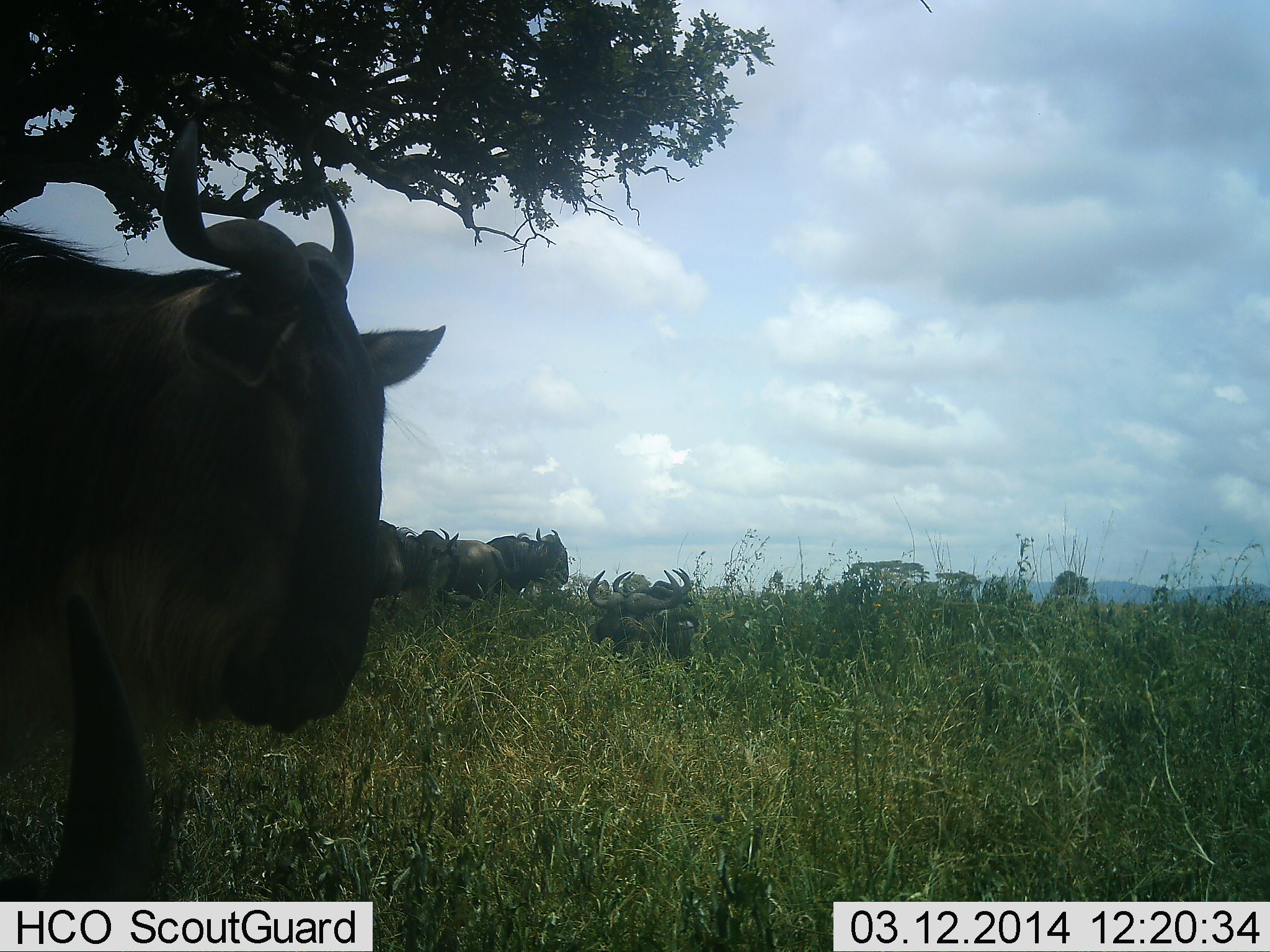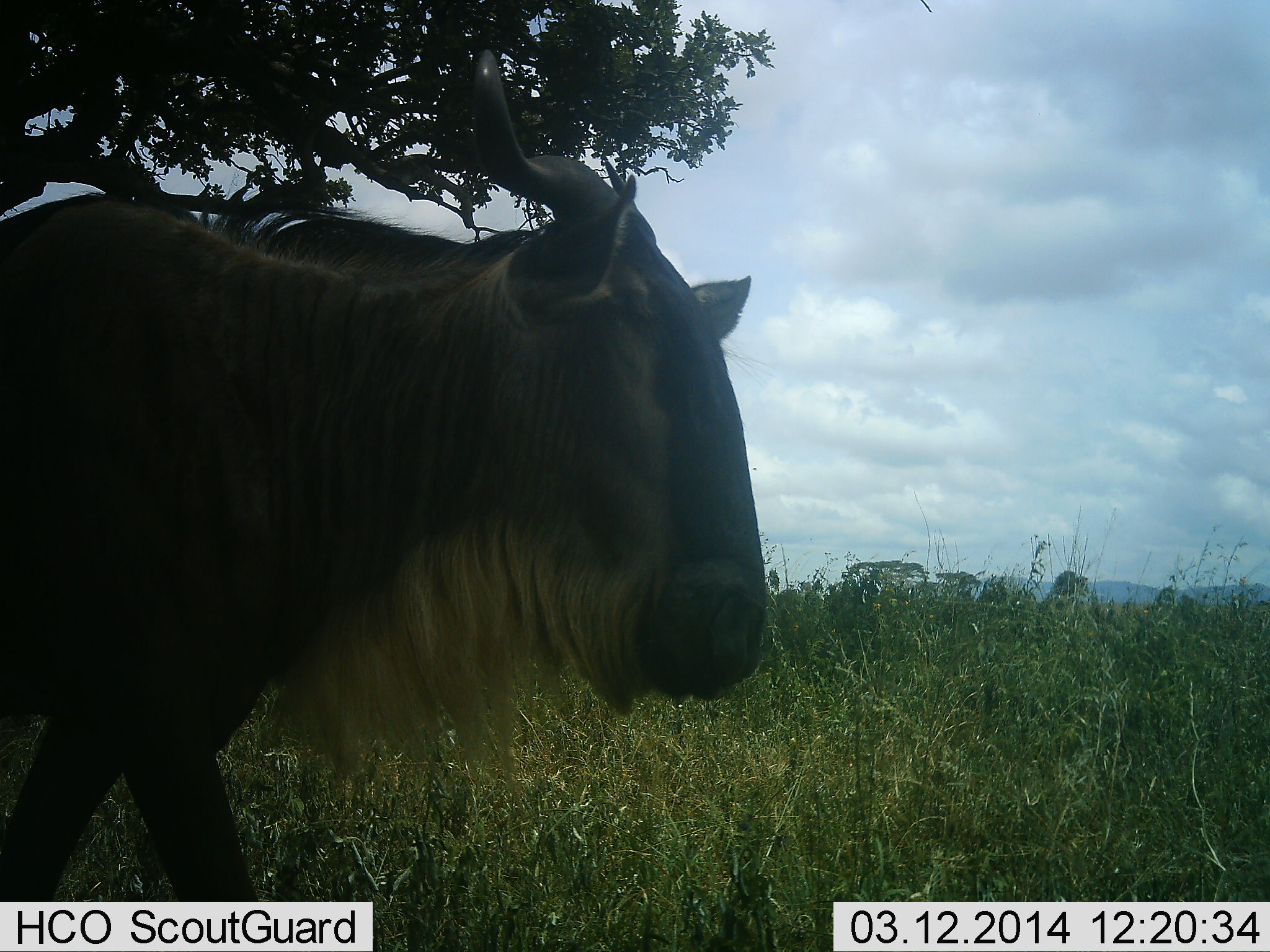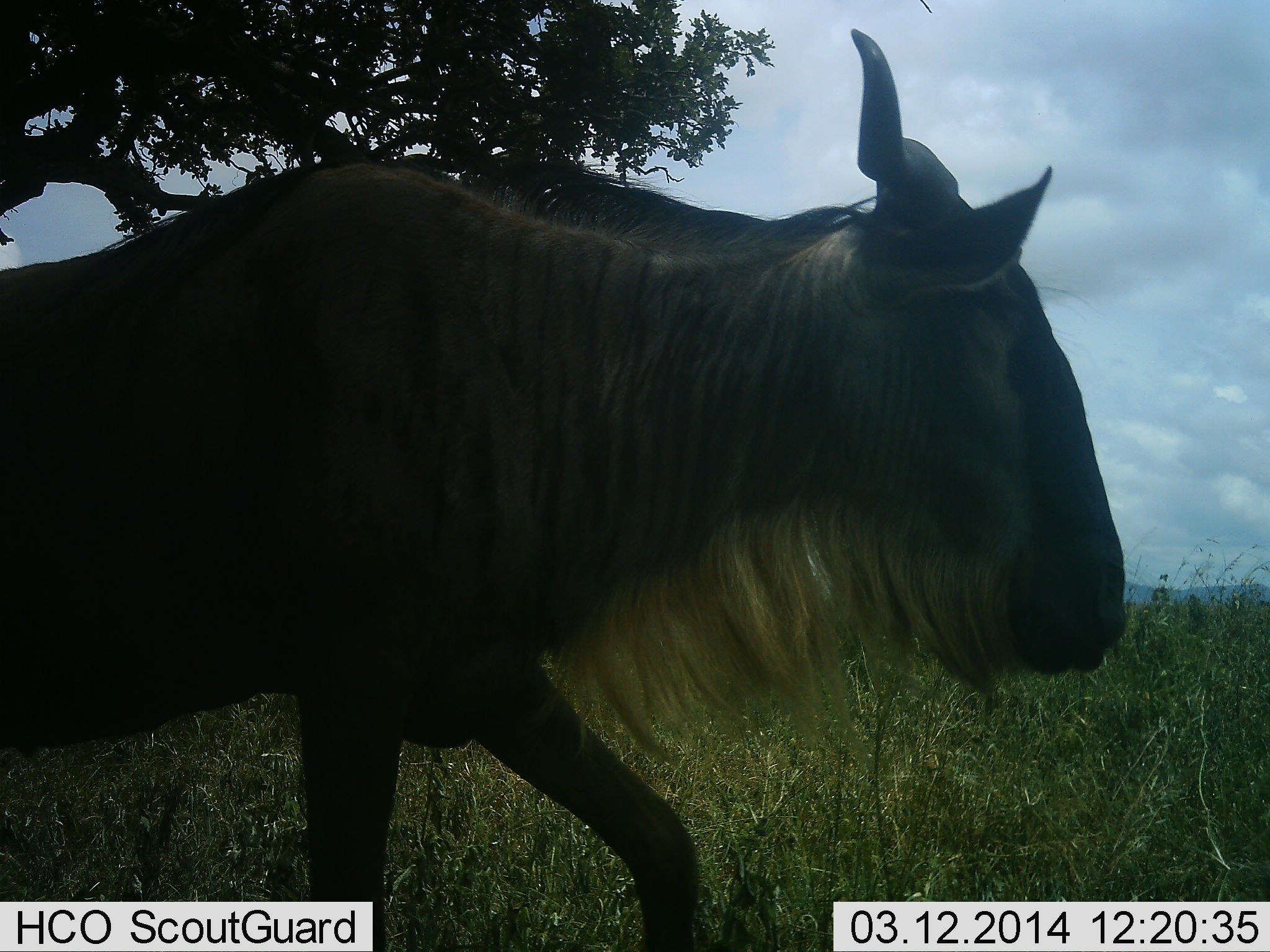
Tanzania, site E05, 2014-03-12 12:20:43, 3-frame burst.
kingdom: Animalia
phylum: Chordata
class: Mammalia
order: Artiodactyla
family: Bovidae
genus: Connochaetes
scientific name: Connochaetes taurinus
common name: blue wildebeest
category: wildebeest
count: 6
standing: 60%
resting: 40%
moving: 60%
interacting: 0%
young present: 0%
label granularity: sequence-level